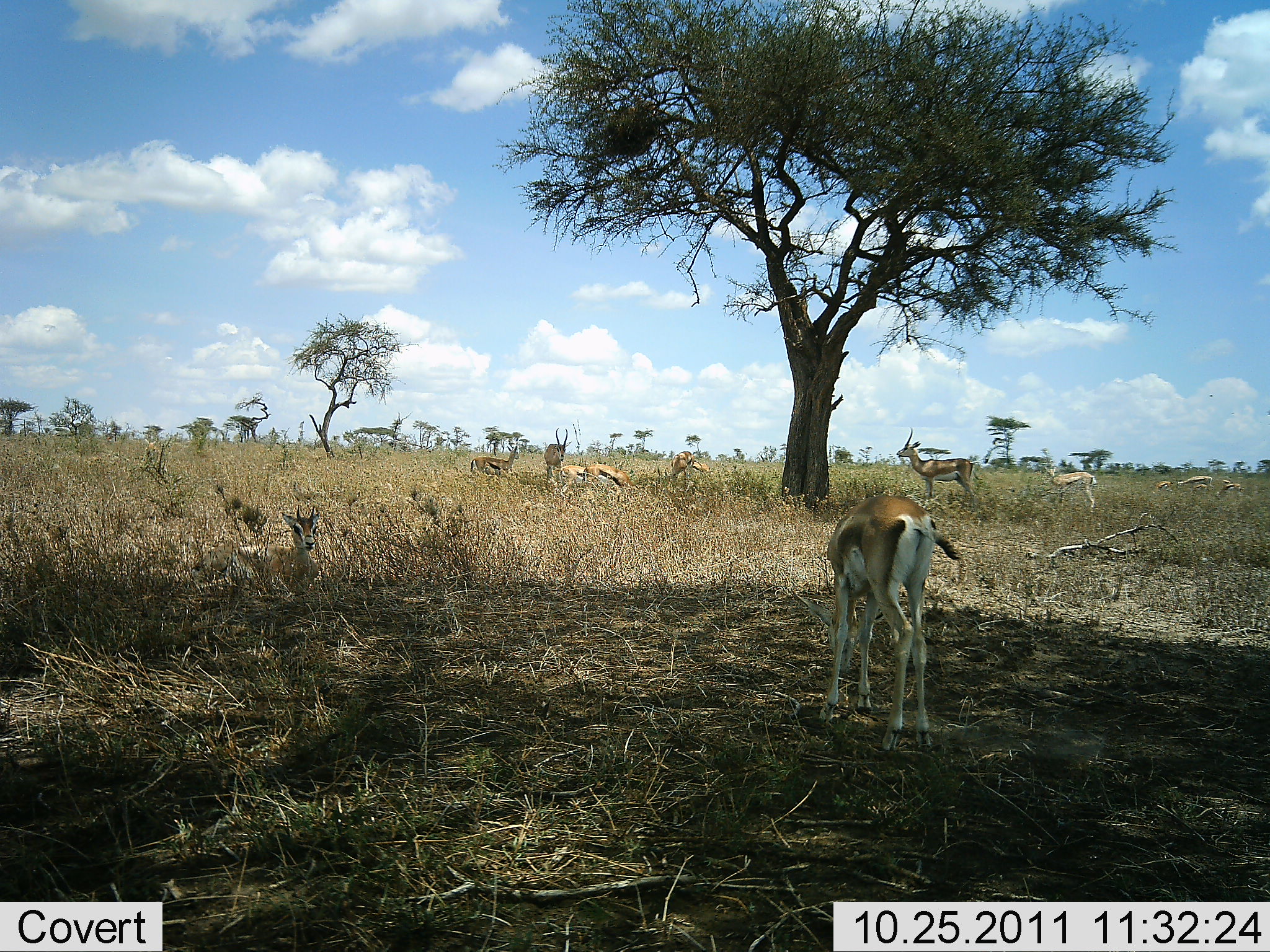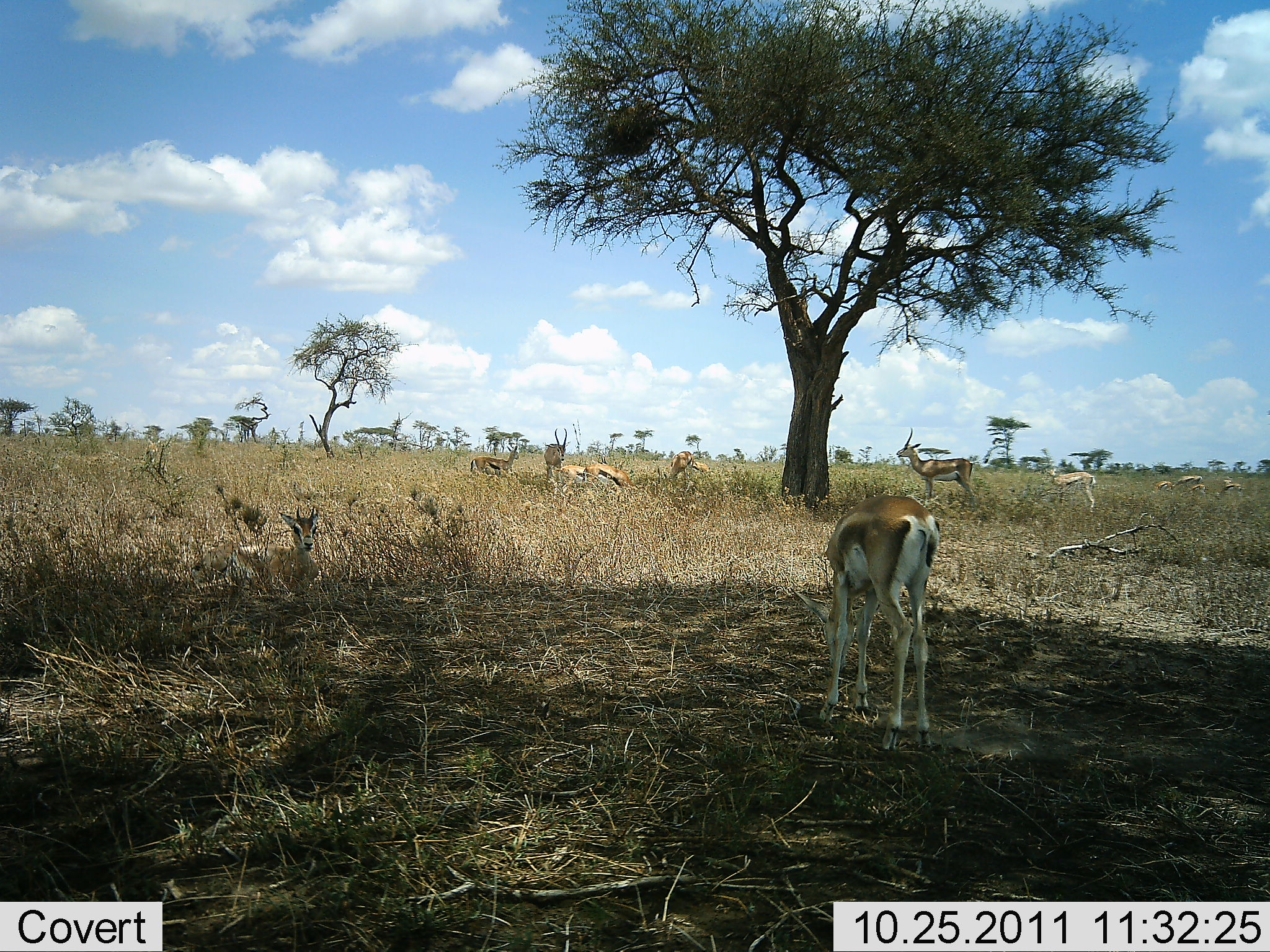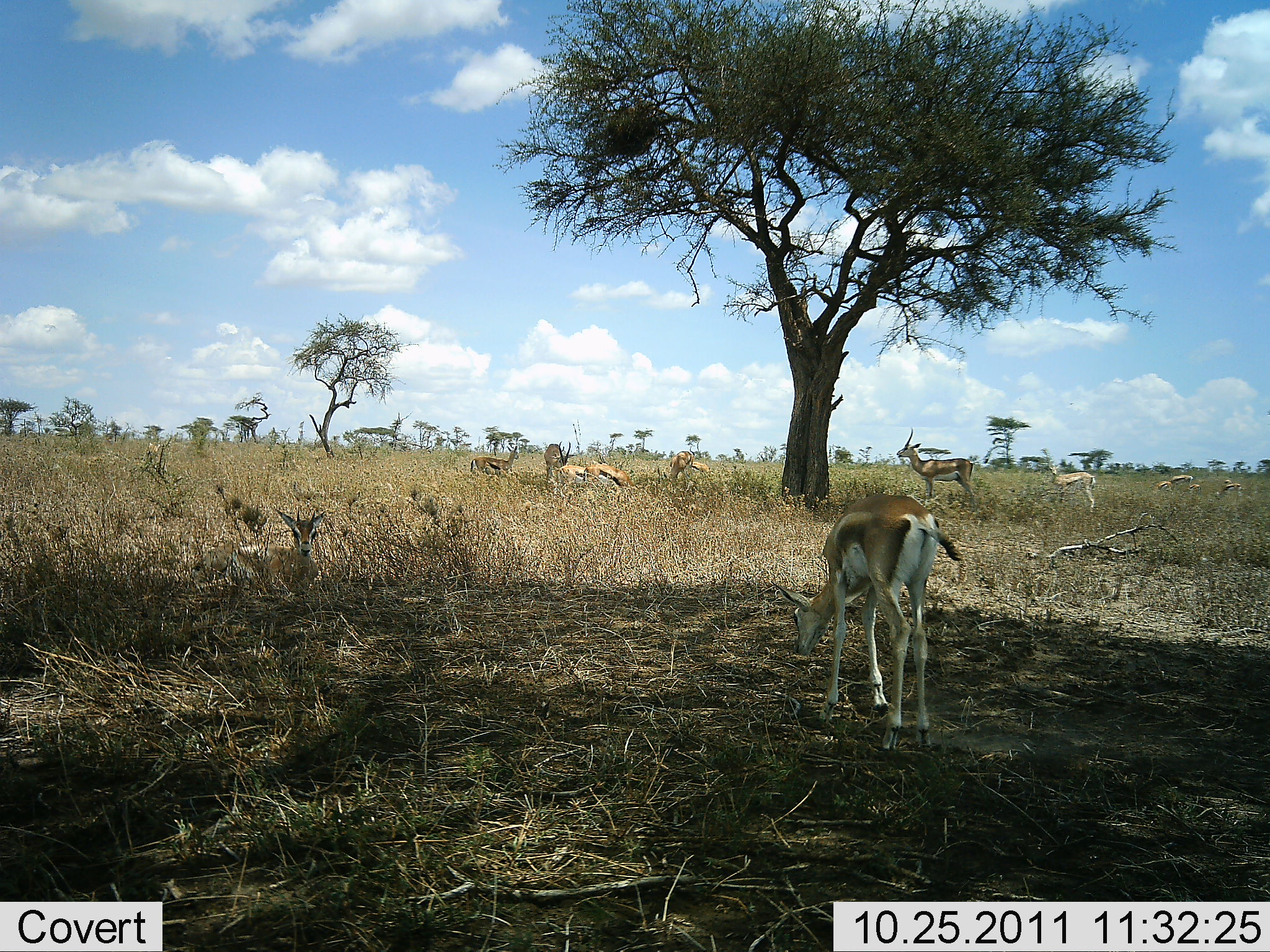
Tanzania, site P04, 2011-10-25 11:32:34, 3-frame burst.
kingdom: Animalia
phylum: Chordata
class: Mammalia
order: Artiodactyla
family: Bovidae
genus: Eudorcas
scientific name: Eudorcas thomsonii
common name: thomson's gazelle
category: gazellethomsons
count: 11-50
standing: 77%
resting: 85%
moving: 23%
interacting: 8%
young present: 15%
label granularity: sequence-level